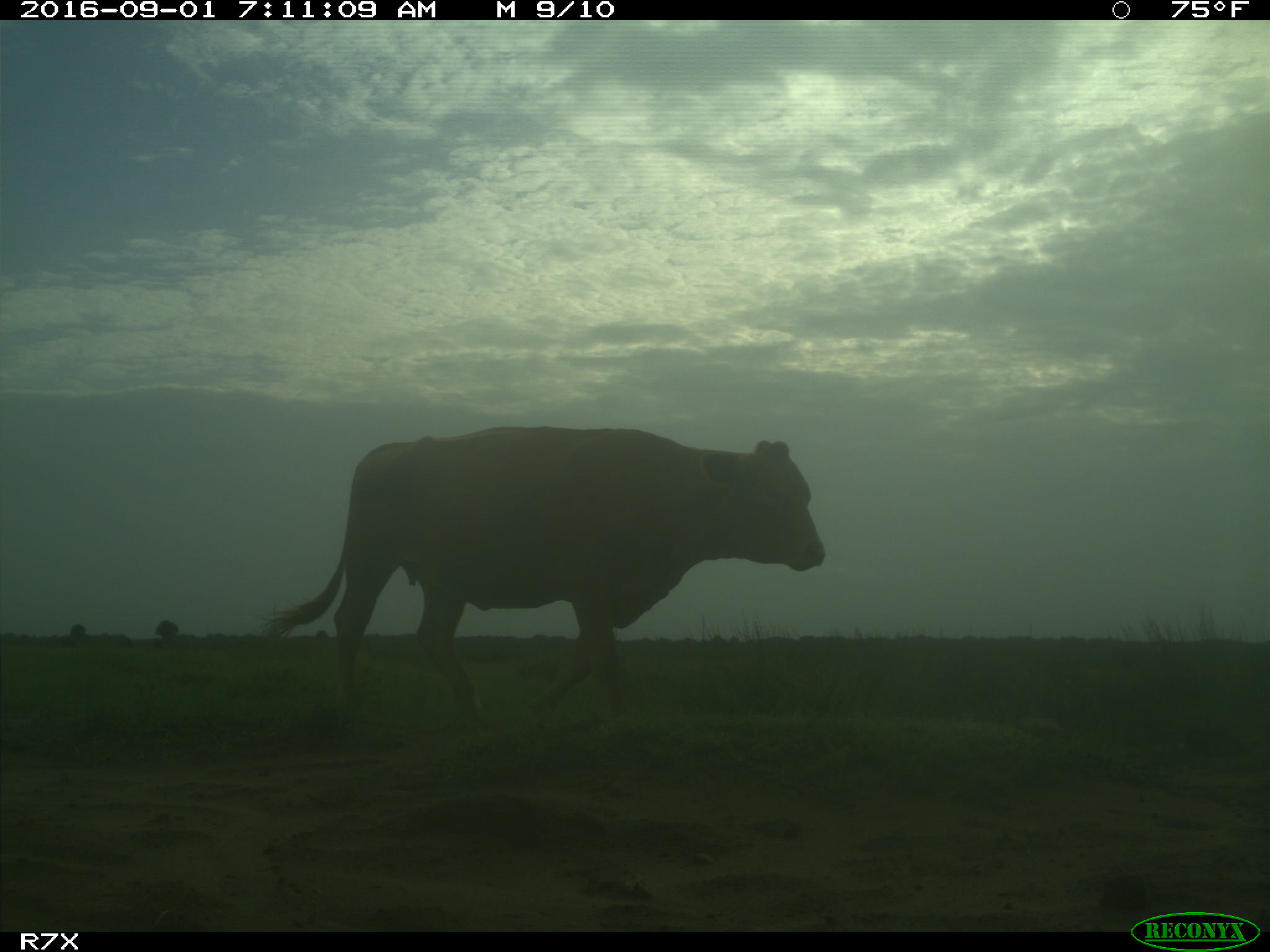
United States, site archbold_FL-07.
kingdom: Animalia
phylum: Chordata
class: Mammalia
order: Artiodactyla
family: Bovidae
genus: Bos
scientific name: Bos taurus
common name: domestic cow